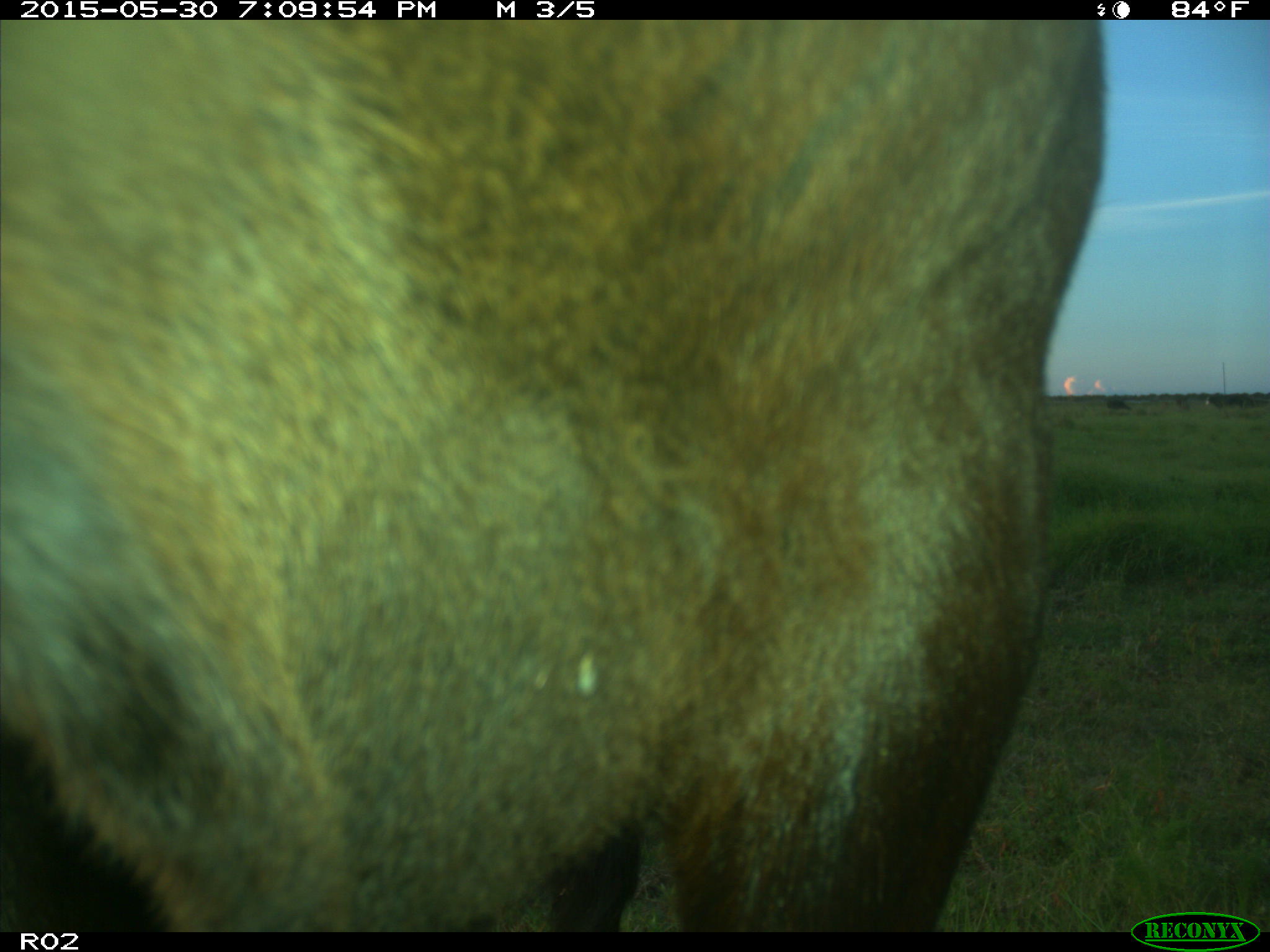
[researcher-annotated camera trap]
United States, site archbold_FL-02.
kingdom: Animalia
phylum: Chordata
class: Mammalia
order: Artiodactyla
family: Bovidae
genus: Bos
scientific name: Bos taurus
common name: domestic cow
Bos taurus (domestic cow).